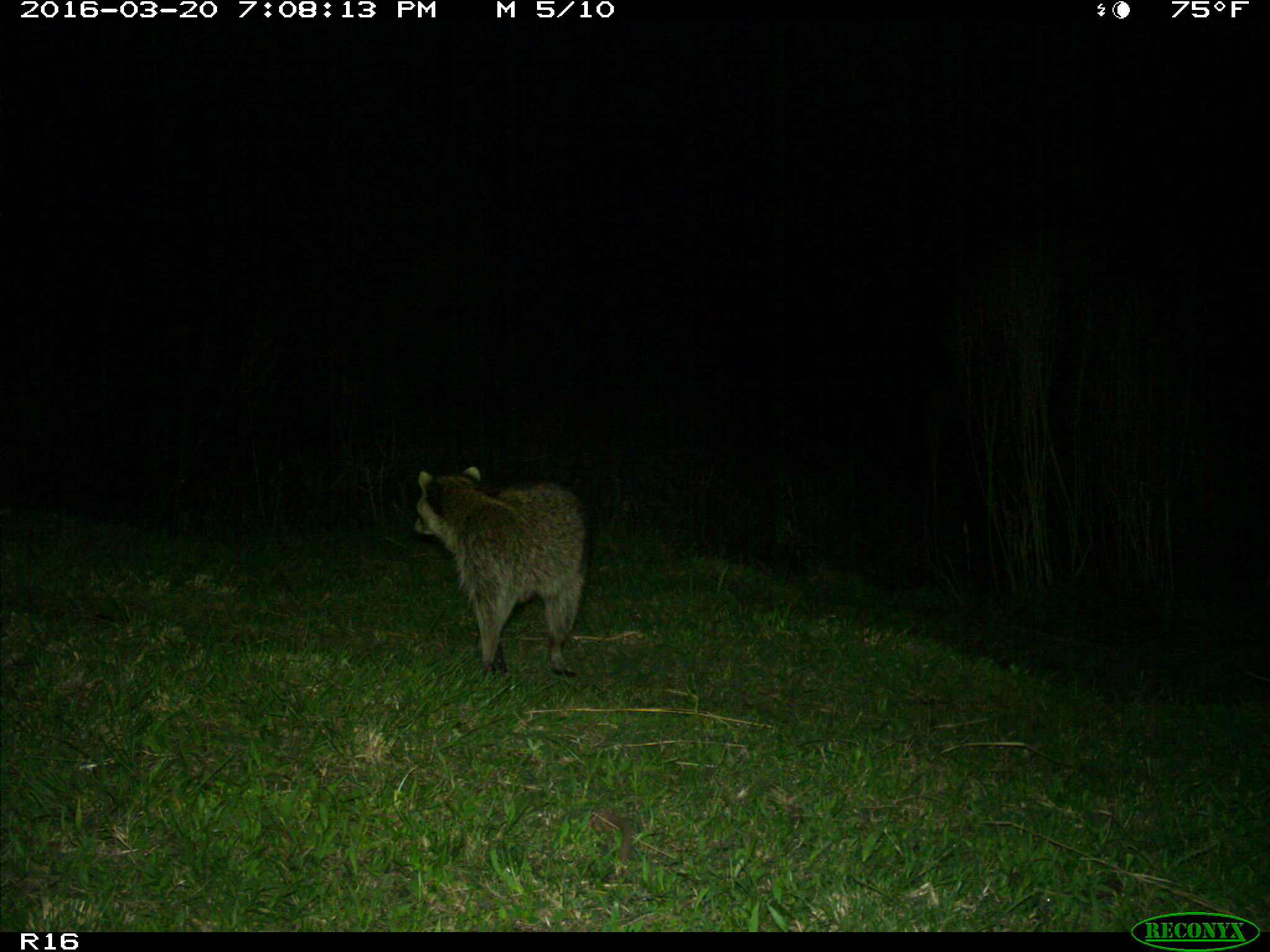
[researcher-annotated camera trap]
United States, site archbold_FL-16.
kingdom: Animalia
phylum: Chordata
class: Mammalia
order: Carnivora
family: Procyonidae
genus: Procyon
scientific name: Procyon lotor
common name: common raccoon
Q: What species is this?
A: Procyon lotor (common raccoon).